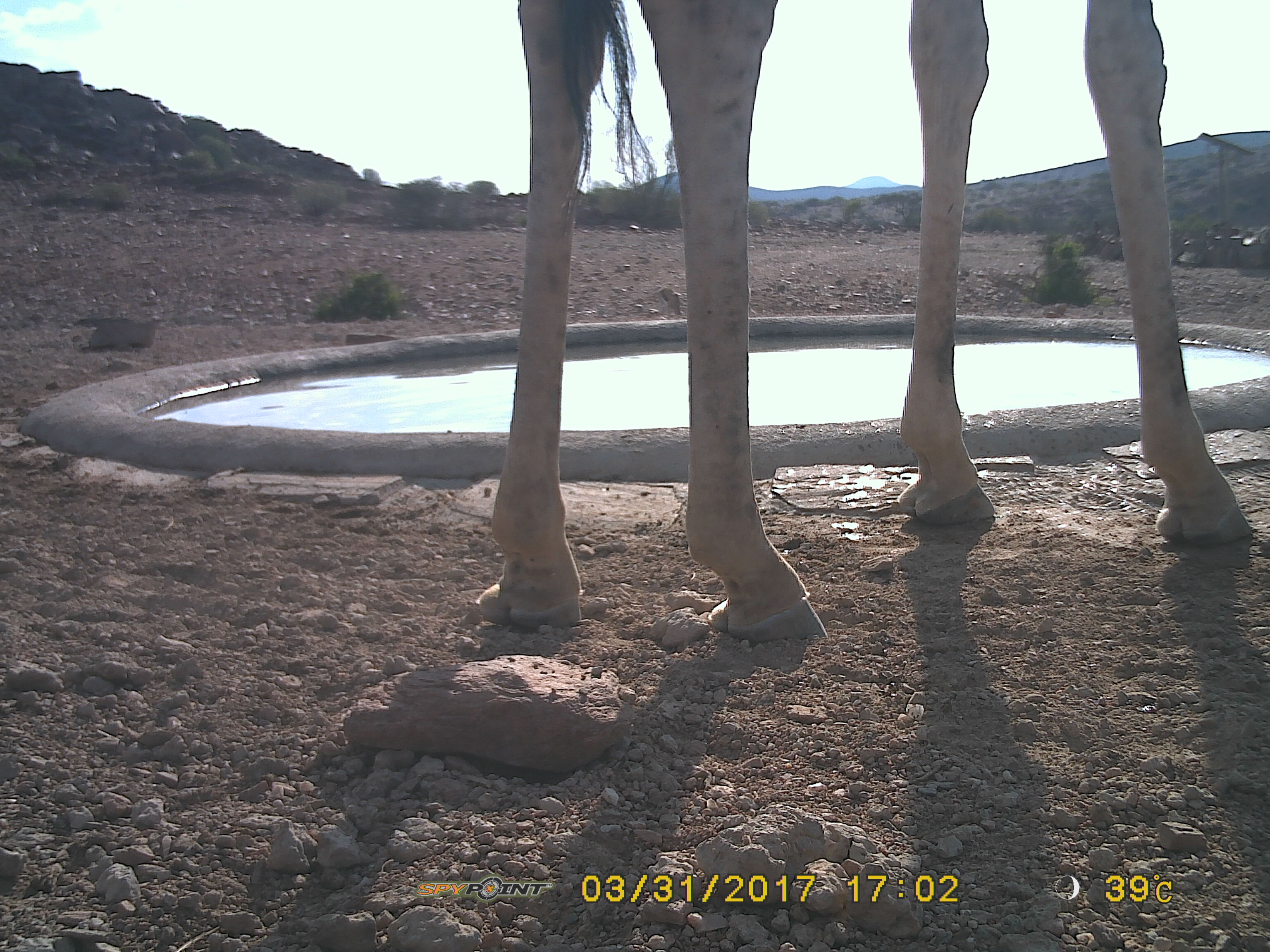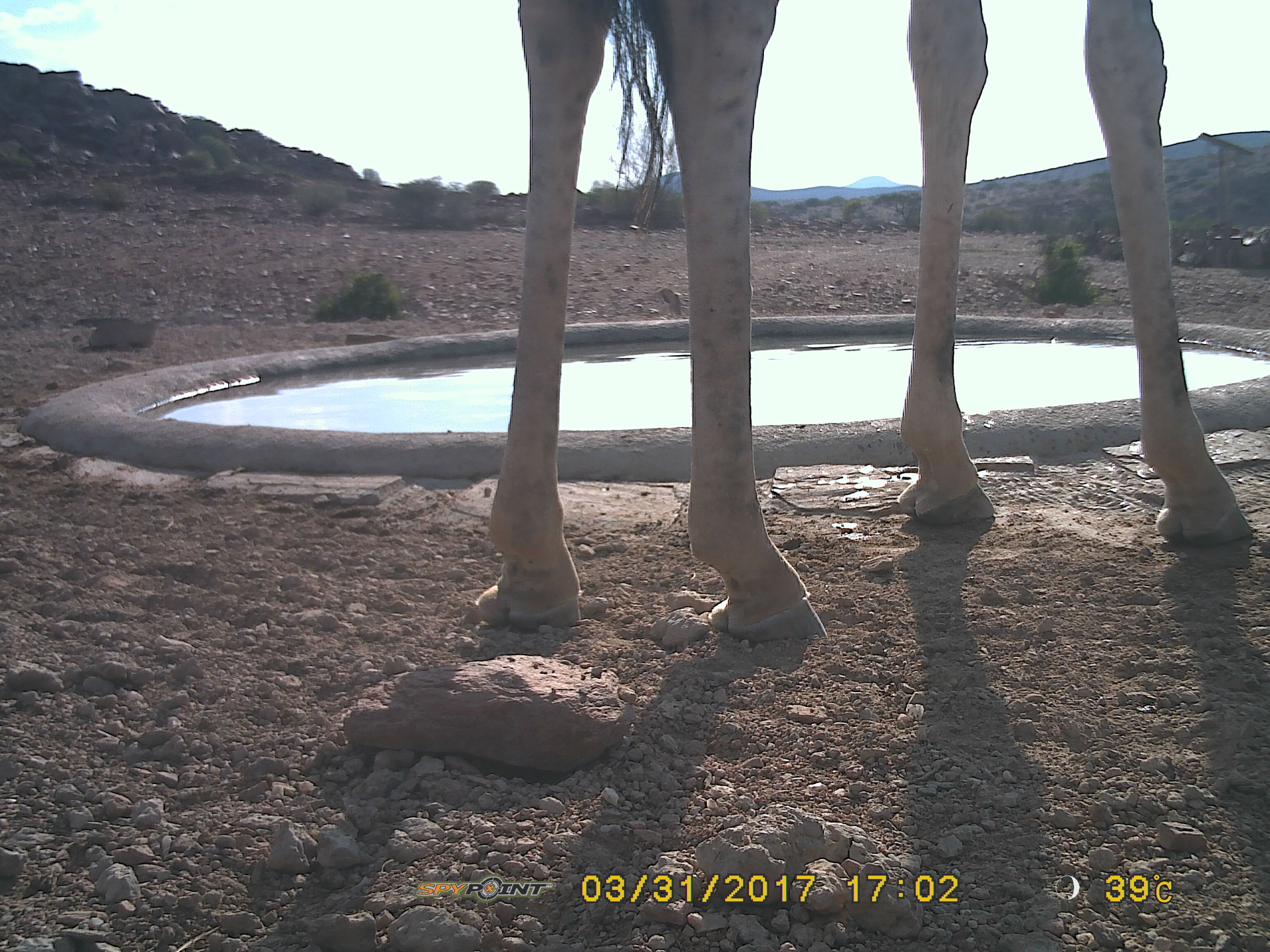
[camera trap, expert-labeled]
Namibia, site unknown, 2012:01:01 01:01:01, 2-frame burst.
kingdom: Animalia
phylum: Chordata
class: Mammalia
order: Artiodactyla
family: Giraffidae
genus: Giraffa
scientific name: Giraffa camelopardalis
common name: giraffe